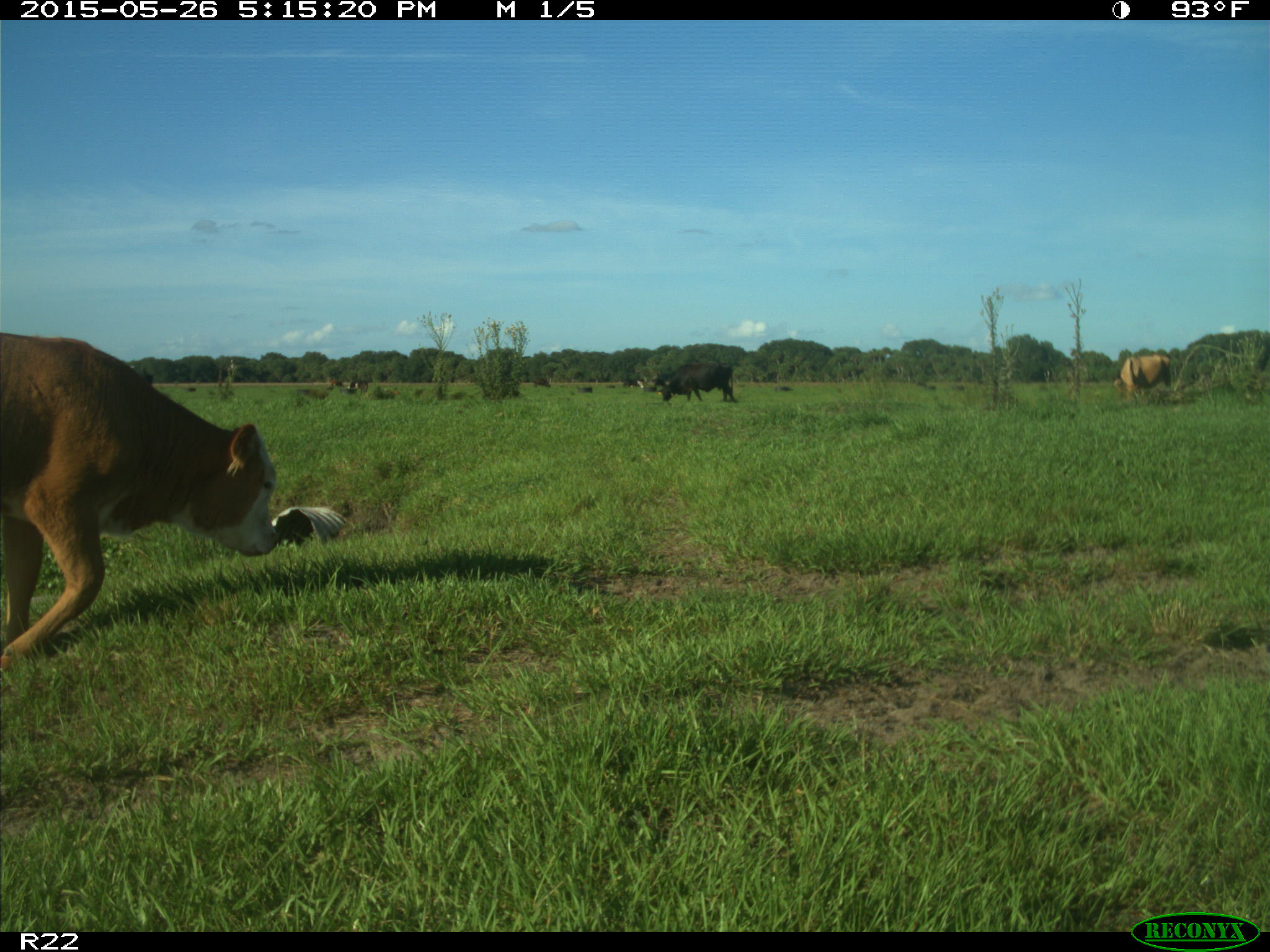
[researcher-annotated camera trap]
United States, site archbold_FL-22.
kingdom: Animalia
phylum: Chordata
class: Mammalia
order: Artiodactyla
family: Bovidae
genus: Bos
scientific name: Bos taurus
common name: domestic cow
Bos taurus (domestic cow).